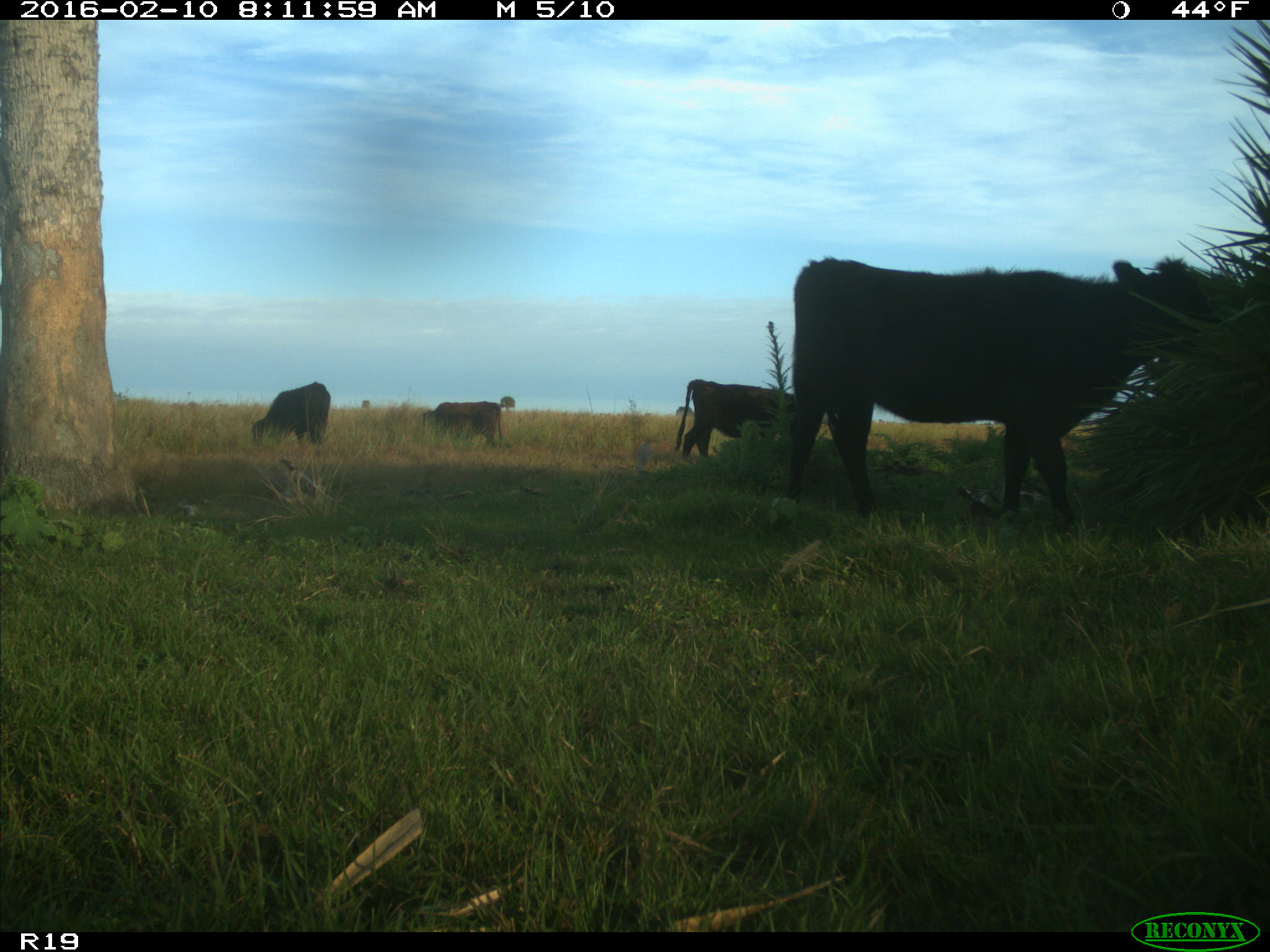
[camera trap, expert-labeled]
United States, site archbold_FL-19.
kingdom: Animalia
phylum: Chordata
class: Mammalia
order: Artiodactyla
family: Bovidae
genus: Bos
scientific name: Bos taurus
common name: domestic cow